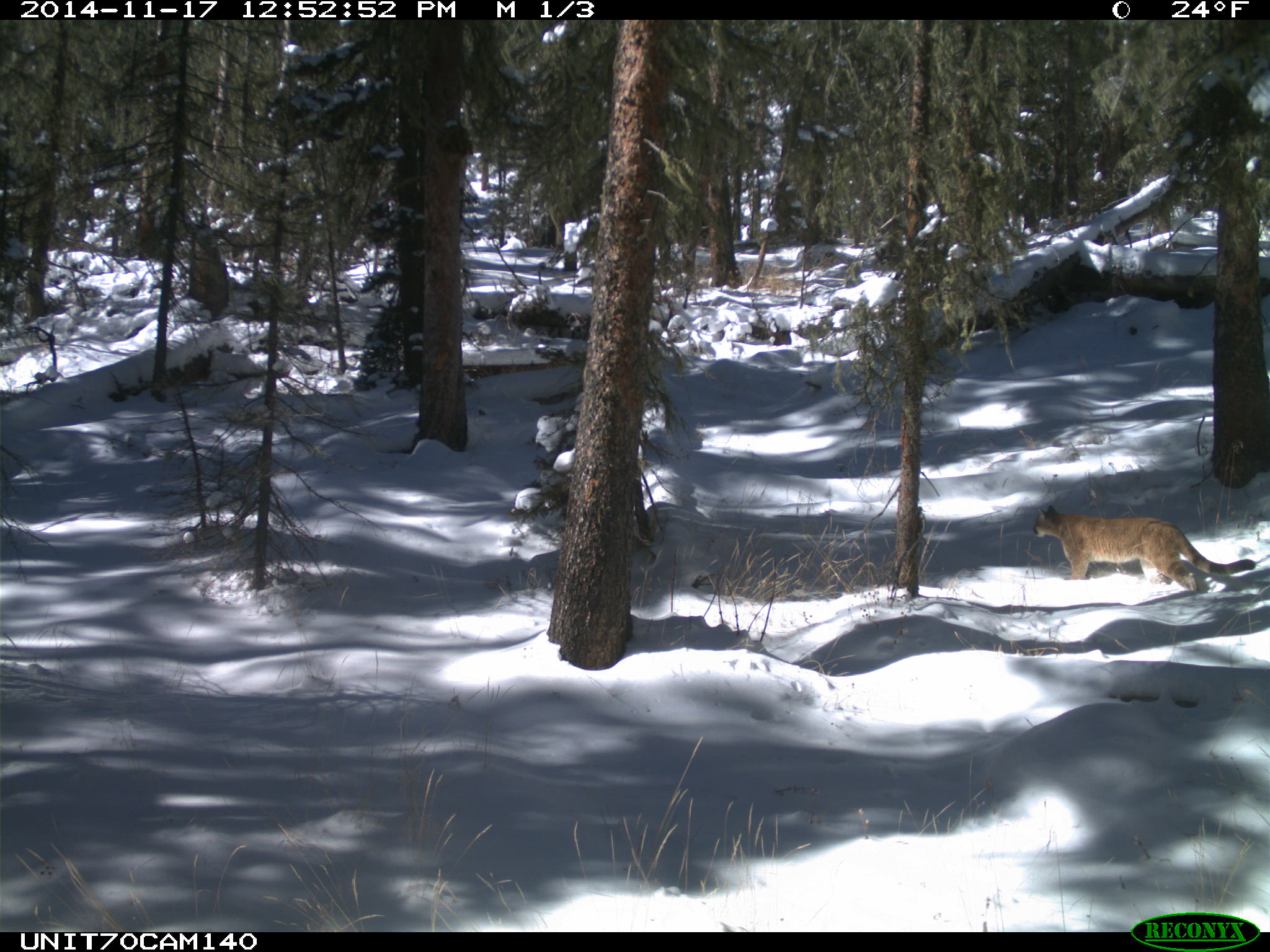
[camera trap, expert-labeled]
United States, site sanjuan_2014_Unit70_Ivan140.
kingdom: Animalia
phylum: Chordata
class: Mammalia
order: Carnivora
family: Felidae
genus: Puma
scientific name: Puma concolor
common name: mountain lion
Puma concolor (mountain lion).